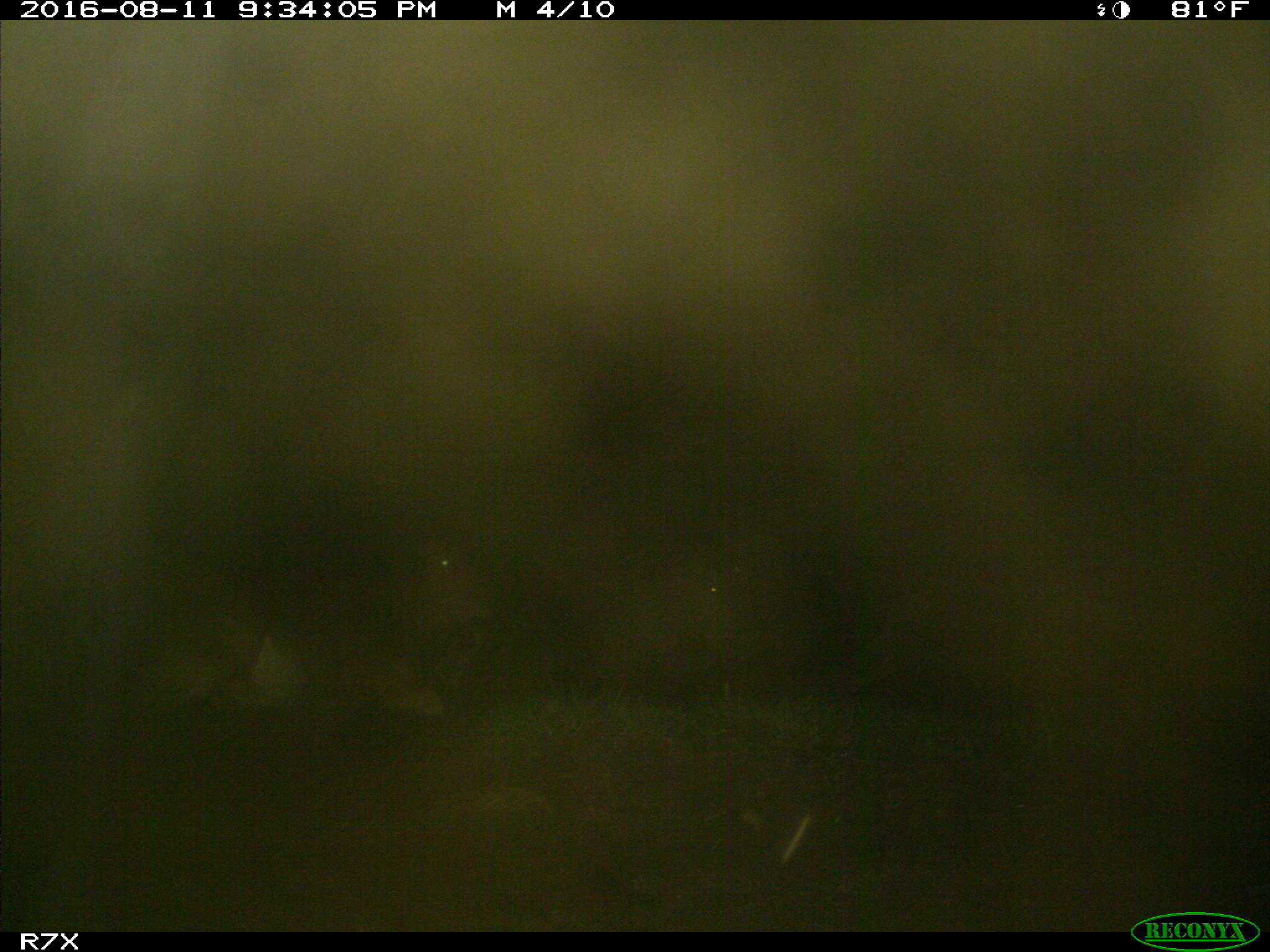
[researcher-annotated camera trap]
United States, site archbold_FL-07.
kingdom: Animalia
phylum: Chordata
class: Mammalia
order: Artiodactyla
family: Bovidae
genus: Bos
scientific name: Bos taurus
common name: domestic cow